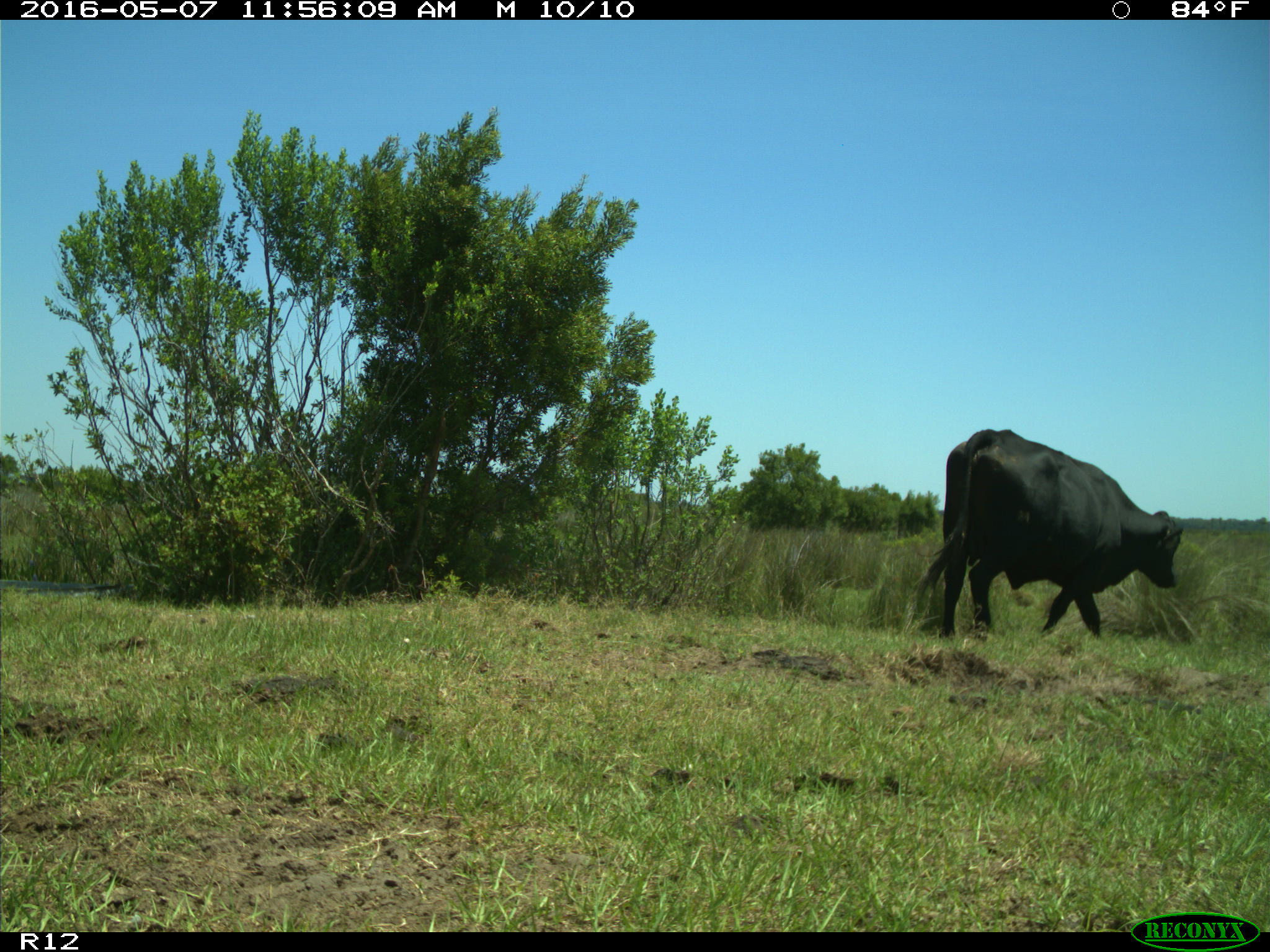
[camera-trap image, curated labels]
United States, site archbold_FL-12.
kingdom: Animalia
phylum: Chordata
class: Mammalia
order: Artiodactyla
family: Bovidae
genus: Bos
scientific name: Bos taurus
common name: domestic cow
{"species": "Bos taurus (domestic cow)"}